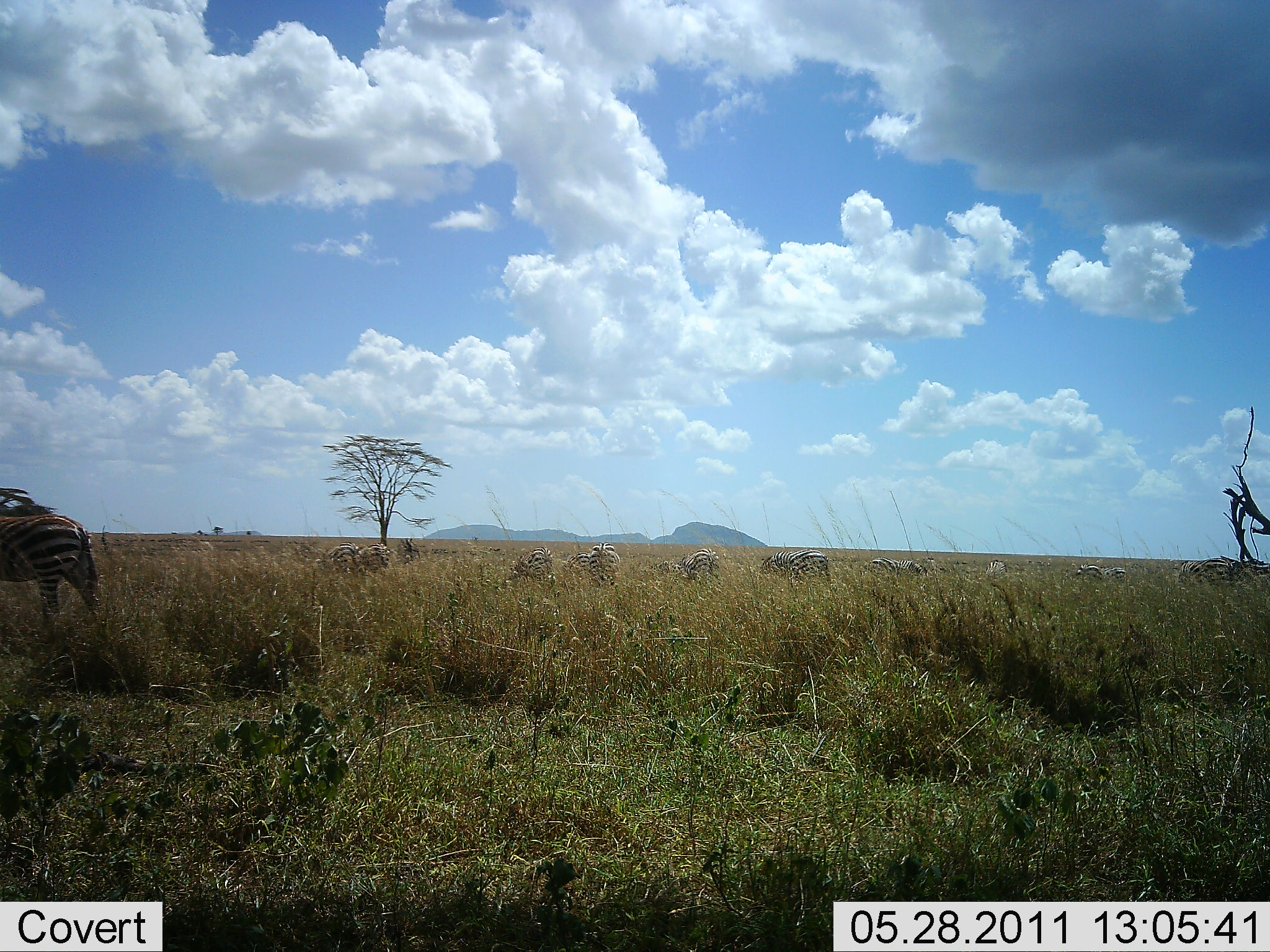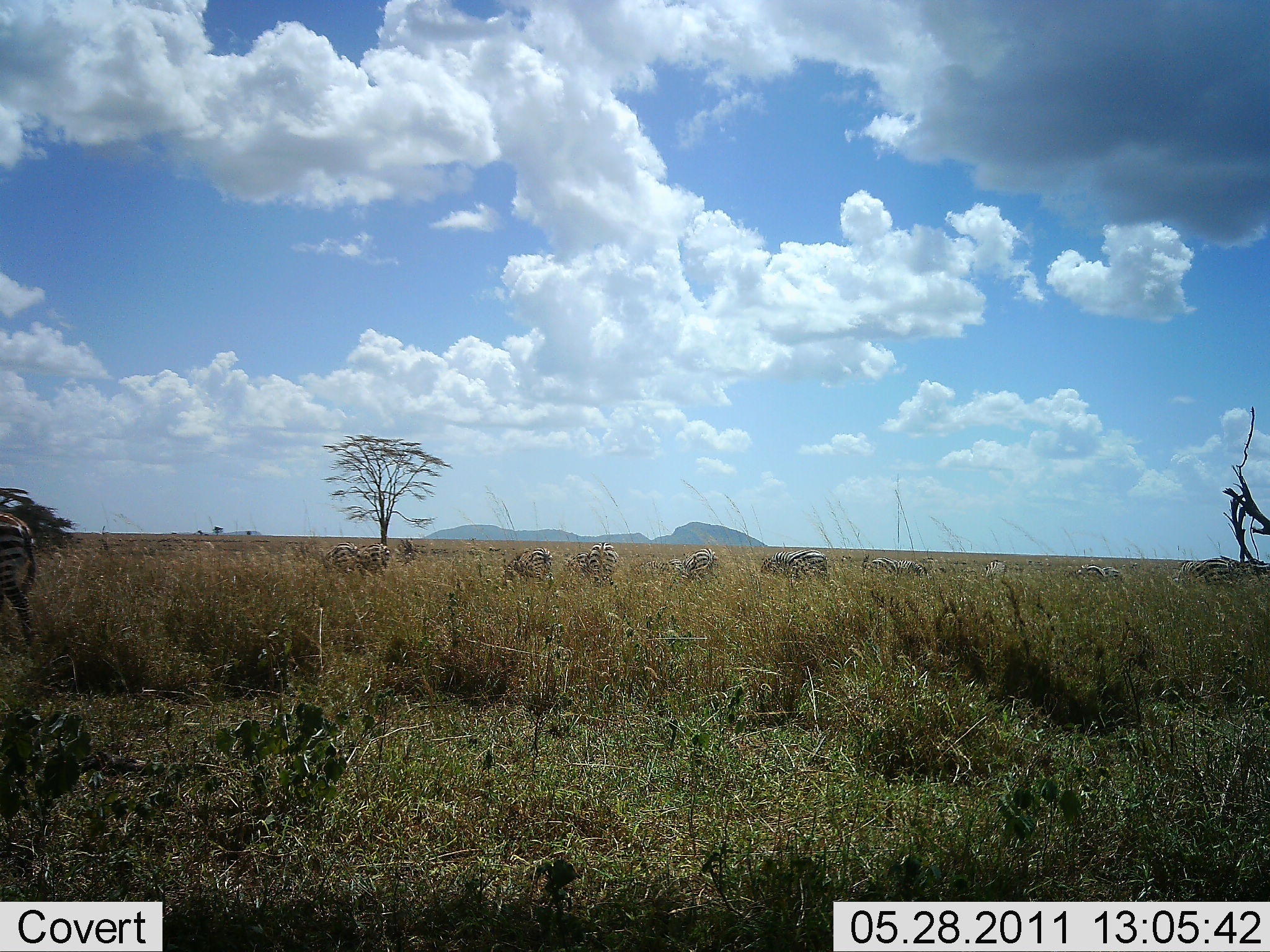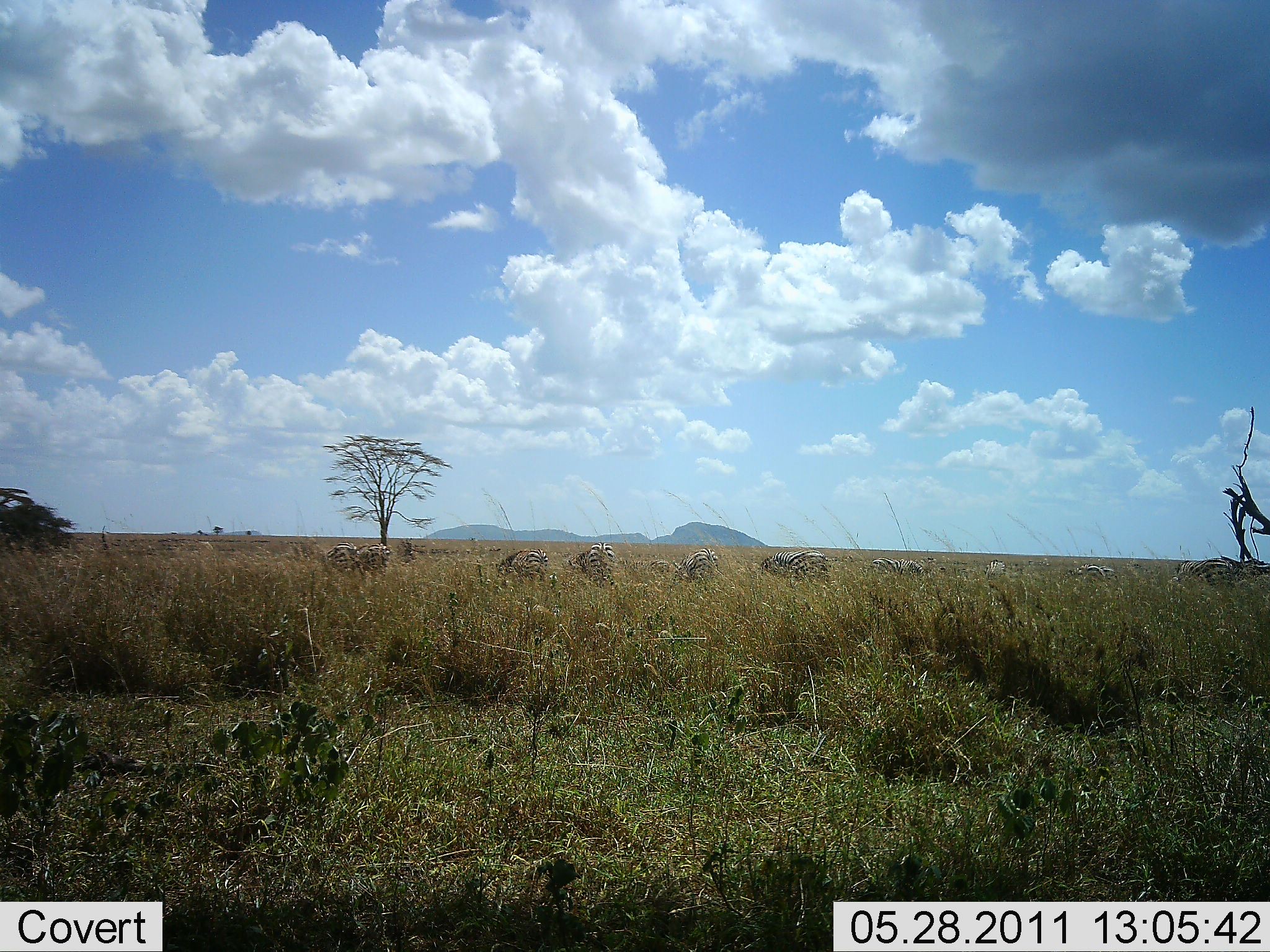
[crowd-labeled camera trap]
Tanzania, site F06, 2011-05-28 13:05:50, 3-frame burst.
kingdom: Animalia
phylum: Chordata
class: Mammalia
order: Perissodactyla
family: Equidae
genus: Equus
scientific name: Equus quagga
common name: plains zebra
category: zebra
Zebra (plains zebra) (Equus quagga), count 10. Behavior (volunteer vote fractions): standing 50%, resting 0%, moving 67%, interacting 0%. Young present (vote fraction): 0%. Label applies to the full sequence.